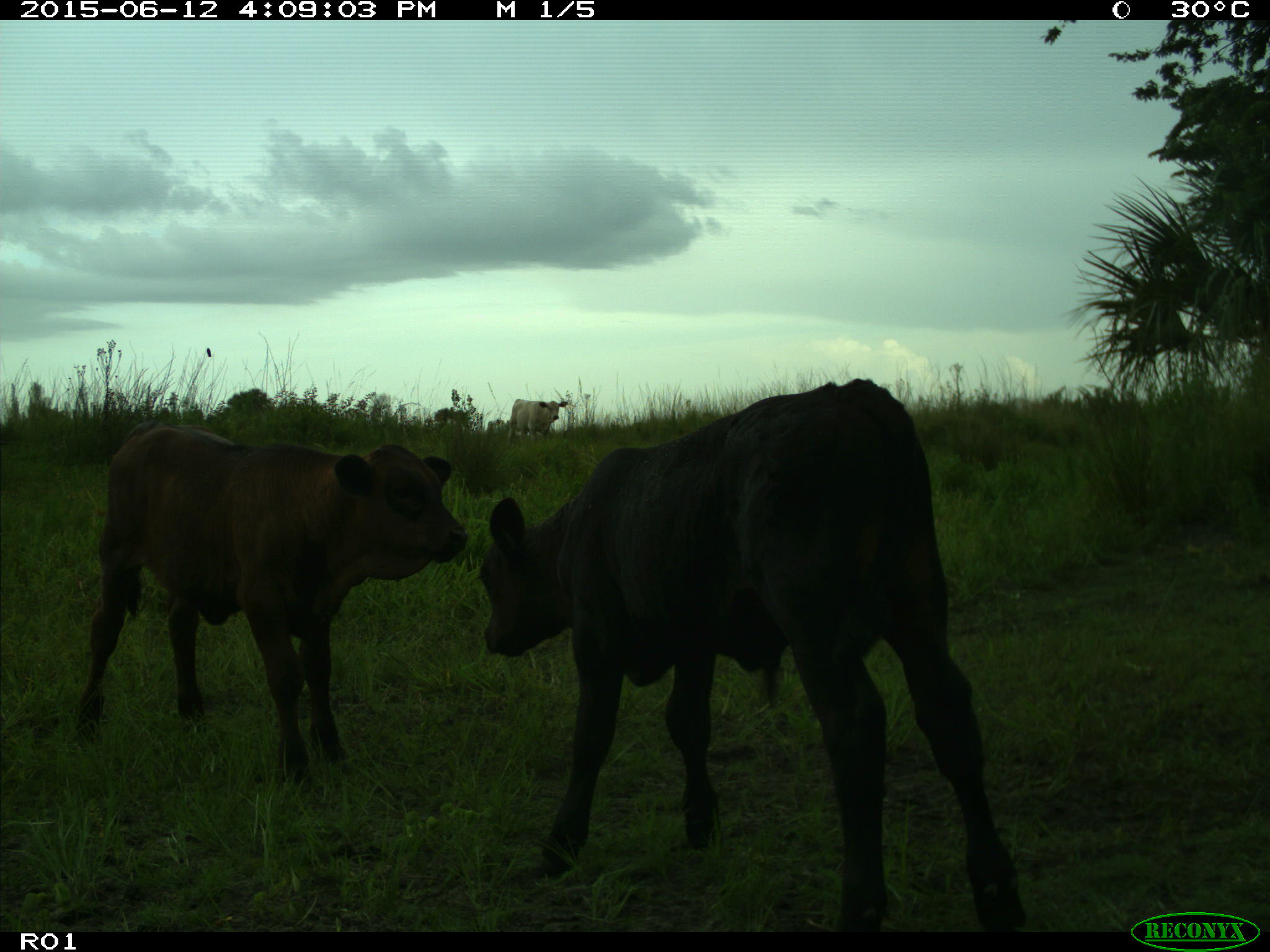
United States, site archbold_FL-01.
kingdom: Animalia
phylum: Chordata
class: Mammalia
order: Artiodactyla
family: Bovidae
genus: Bos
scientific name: Bos taurus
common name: domestic cow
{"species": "Bos taurus (domestic cow)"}